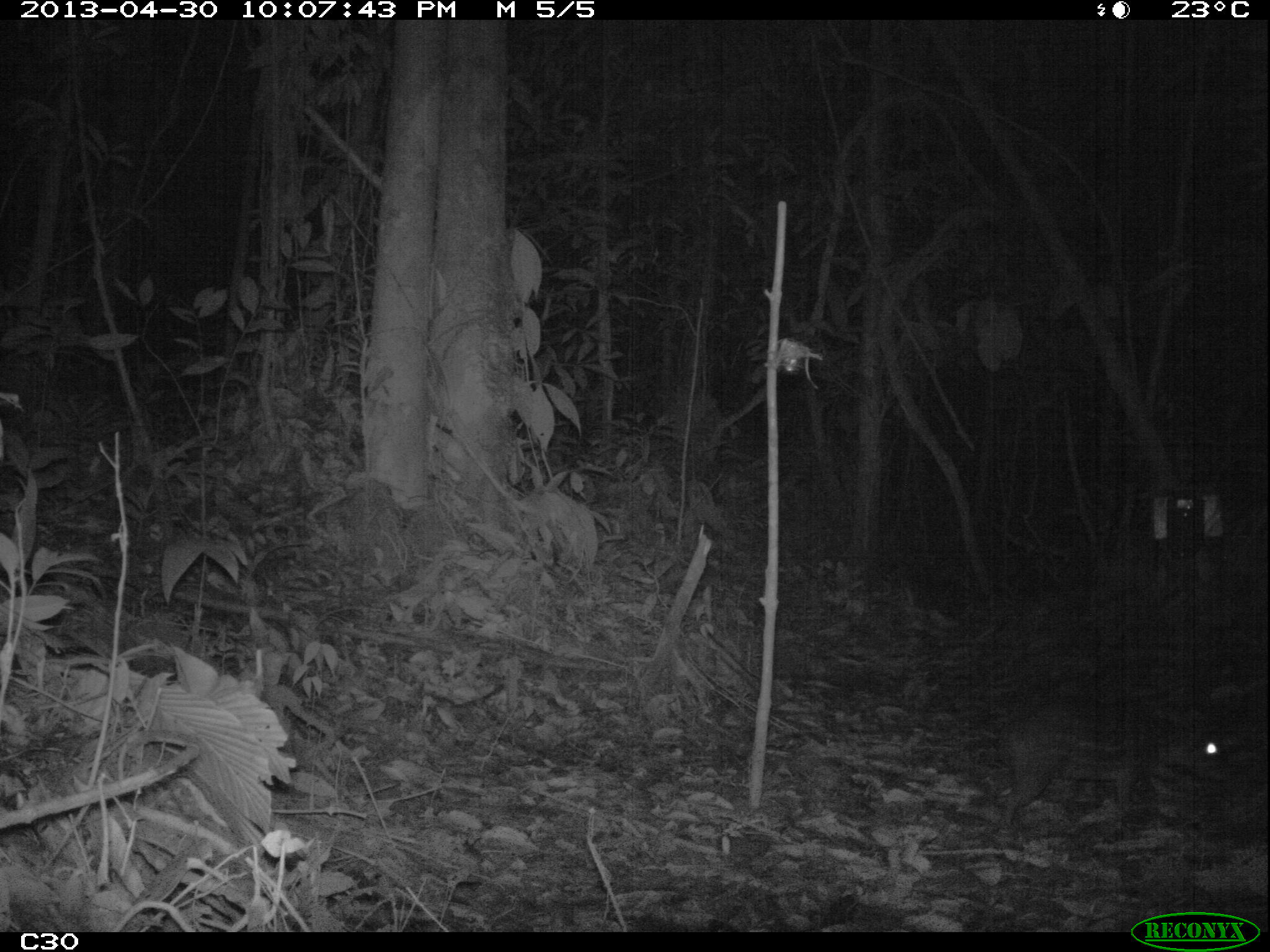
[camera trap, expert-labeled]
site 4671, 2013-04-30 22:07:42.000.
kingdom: Animalia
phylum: Chordata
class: Mammalia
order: Rodentia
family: Cuniculidae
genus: Cuniculus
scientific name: Cuniculus paca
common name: spotted paca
Cuniculus paca (spotted paca), count 1, age adult.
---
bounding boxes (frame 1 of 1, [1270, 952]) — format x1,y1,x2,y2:
cuniculus paca: 995,701,1230,829